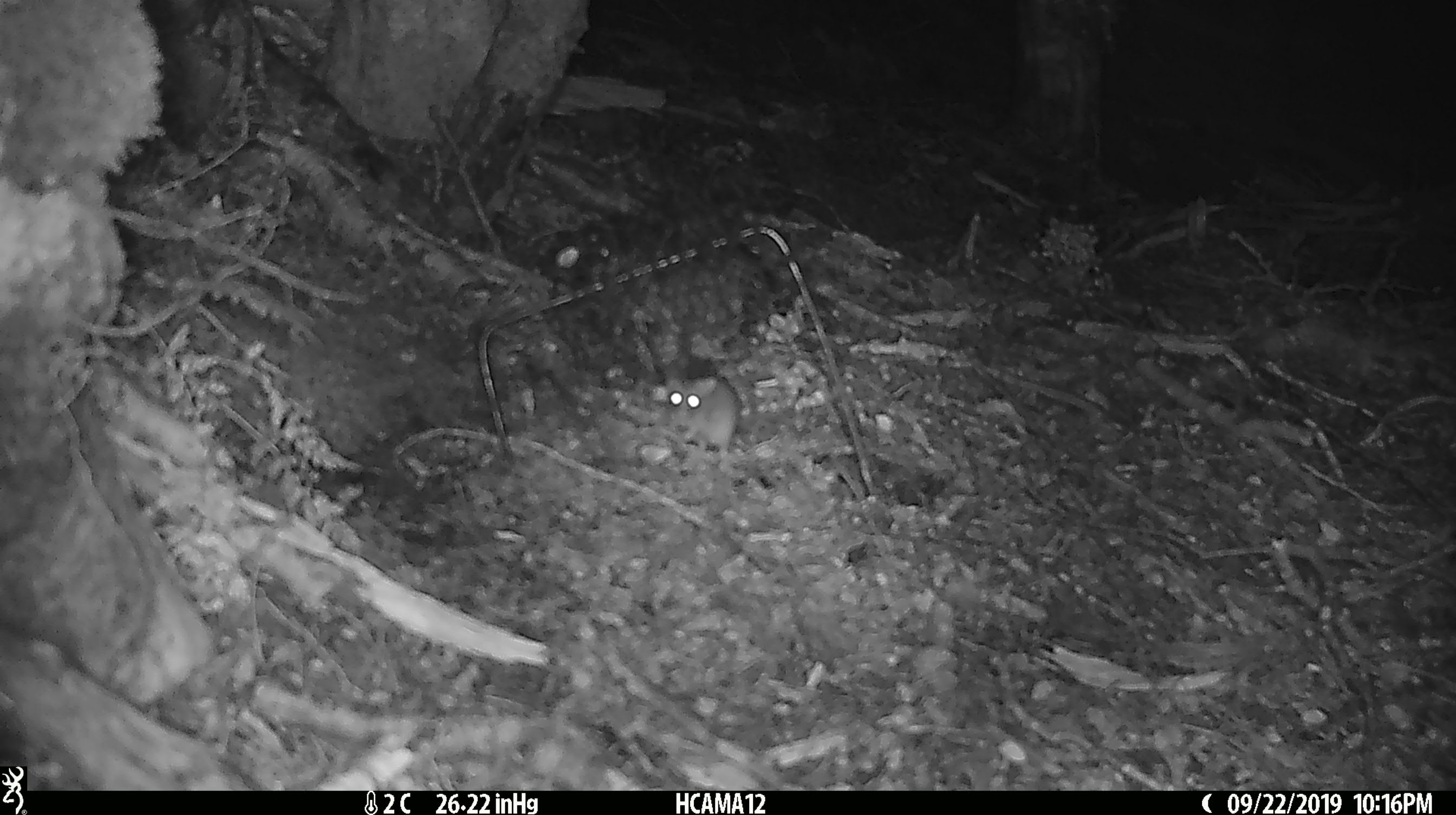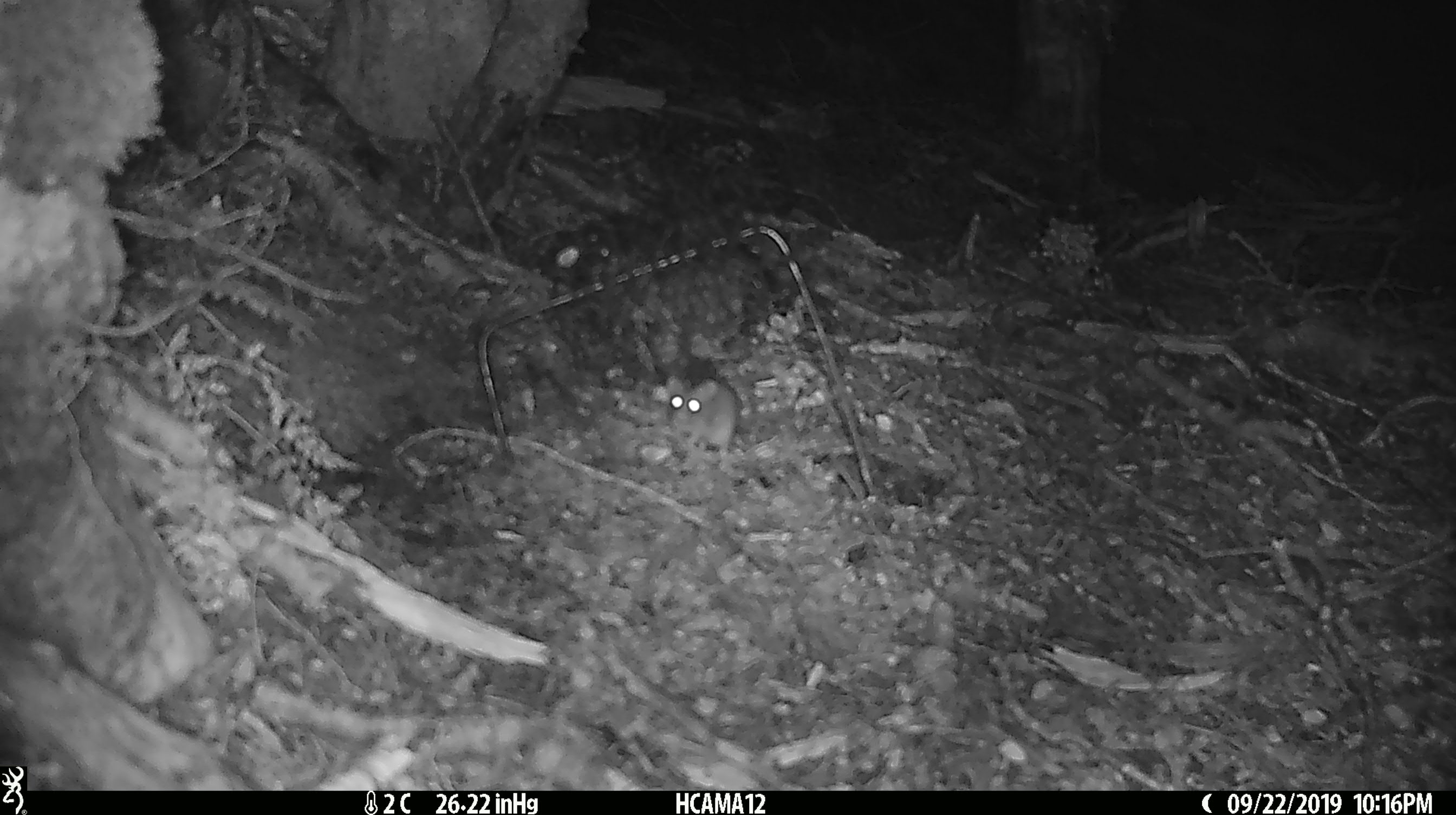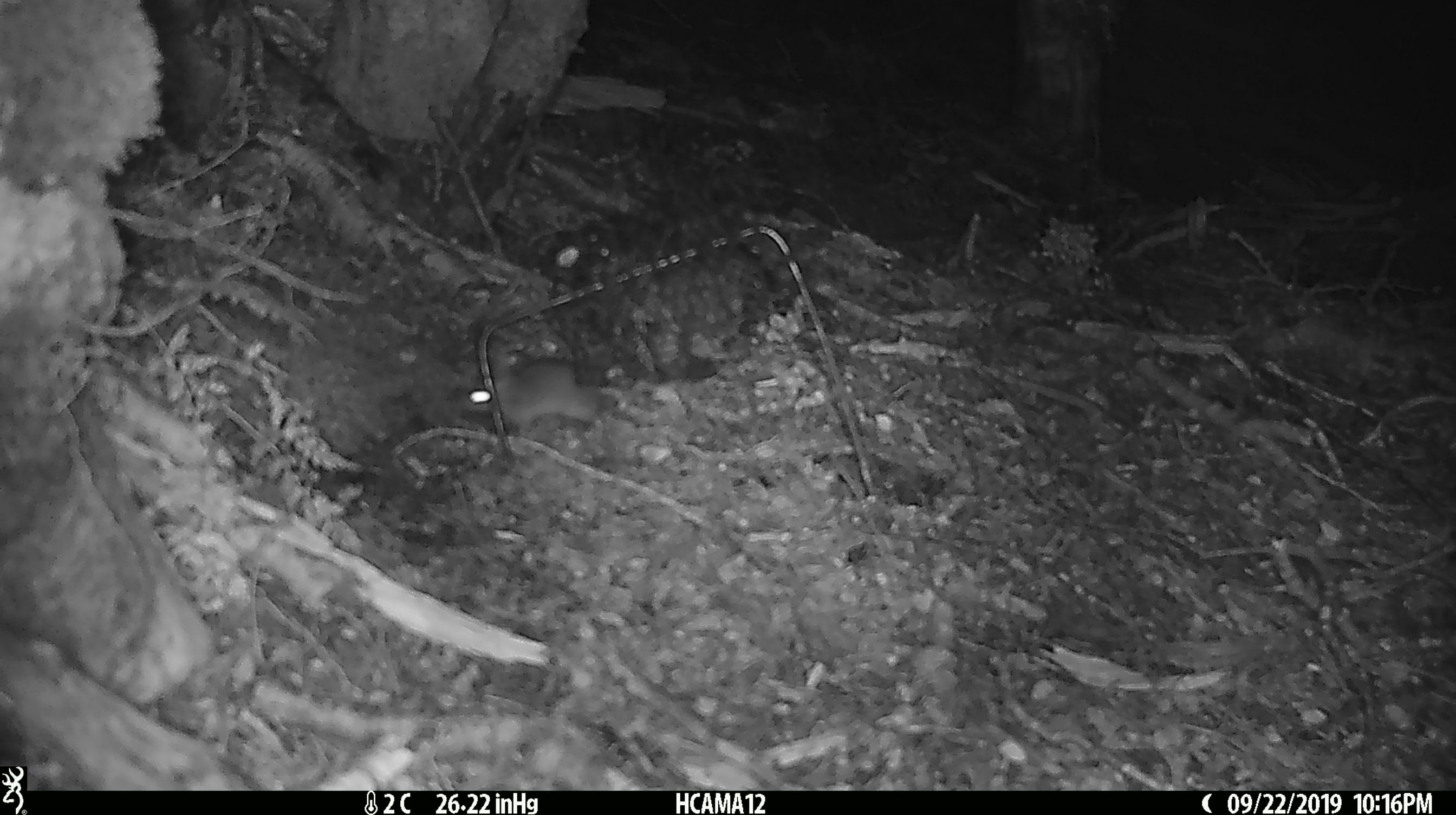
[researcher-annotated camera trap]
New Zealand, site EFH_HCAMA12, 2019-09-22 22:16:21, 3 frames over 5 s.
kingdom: Animalia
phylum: Chordata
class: Mammalia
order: Rodentia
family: Muridae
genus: Mus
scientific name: Mus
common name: mouse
Mouse (Mus).